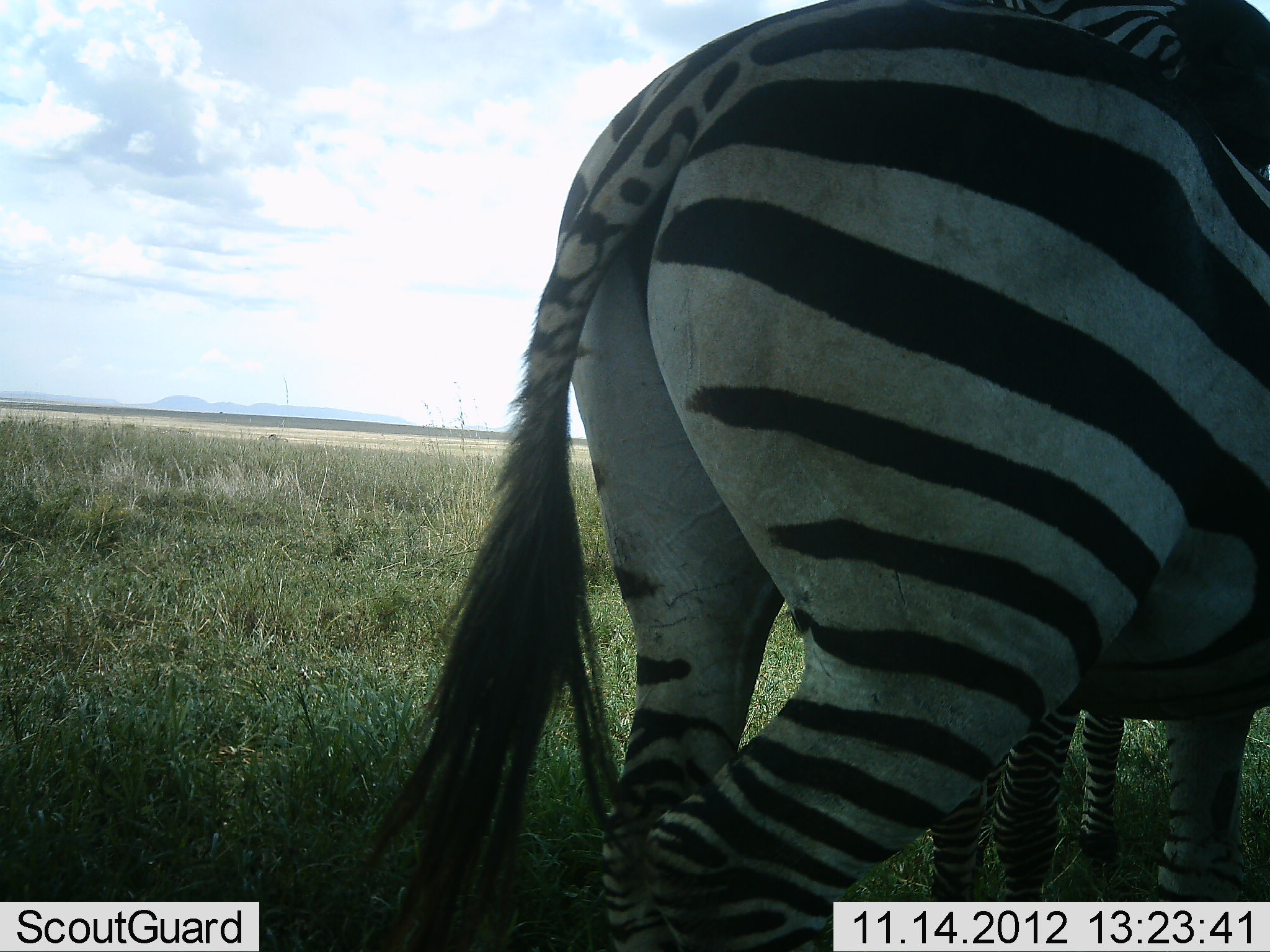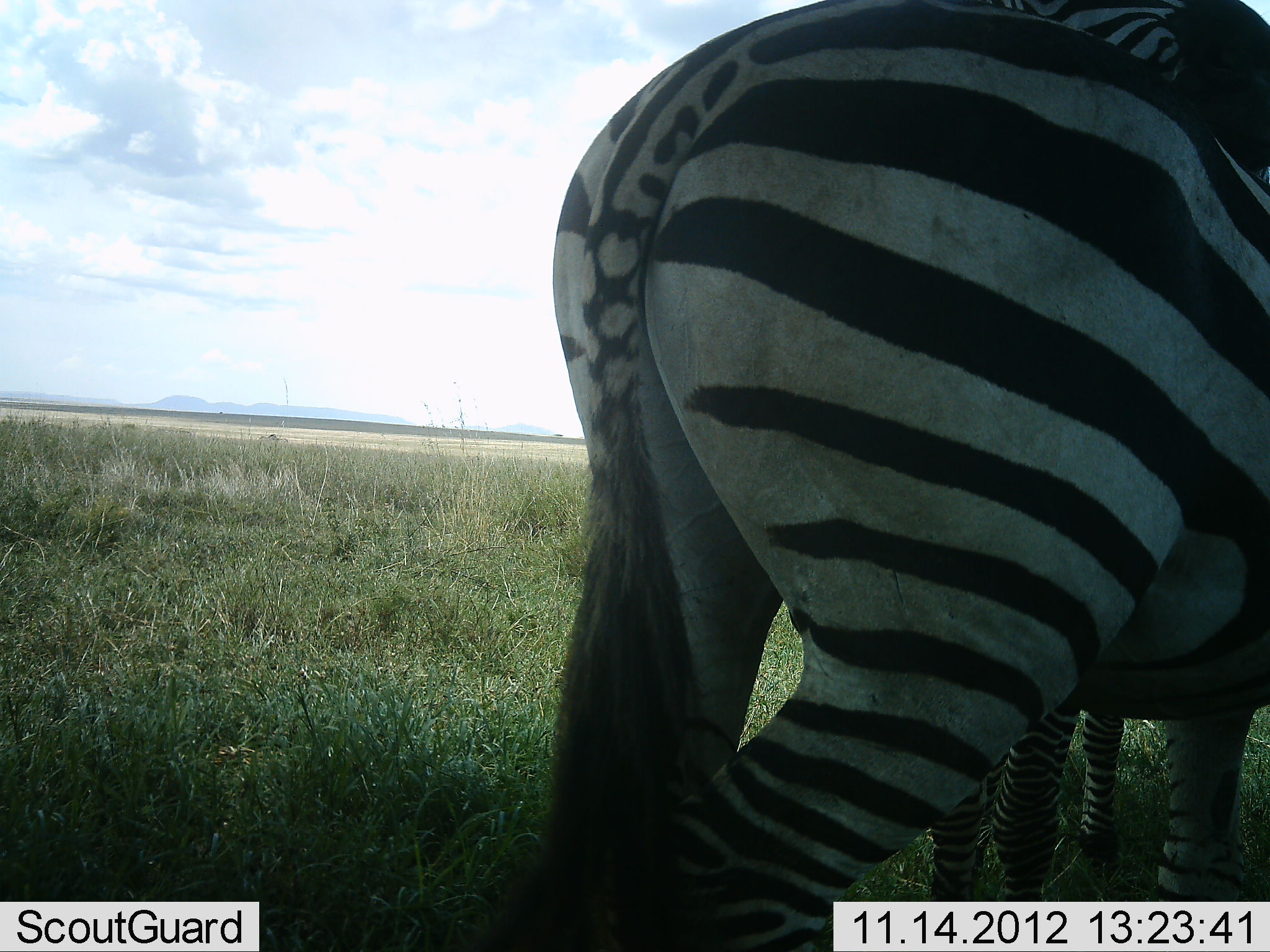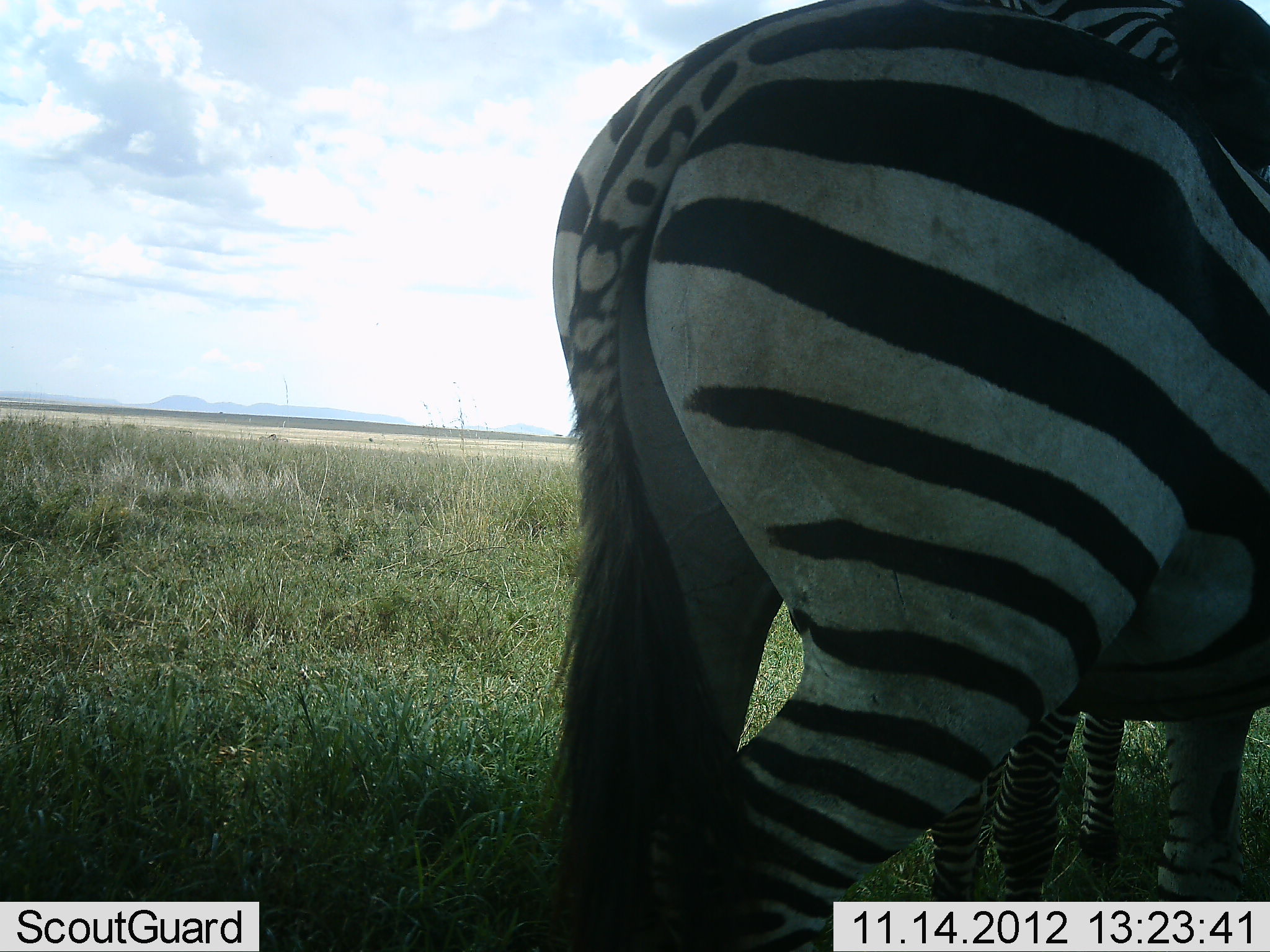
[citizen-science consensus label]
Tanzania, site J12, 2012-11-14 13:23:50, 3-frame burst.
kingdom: Animalia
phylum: Chordata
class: Mammalia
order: Perissodactyla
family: Equidae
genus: Equus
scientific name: Equus quagga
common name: plains zebra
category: zebra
Zebra (plains zebra) (Equus quagga), count 2. Behavior (volunteer vote fractions): standing 90%, resting 0%, moving 10%, interacting 0%. Young present (vote fraction): 10%. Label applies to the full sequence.